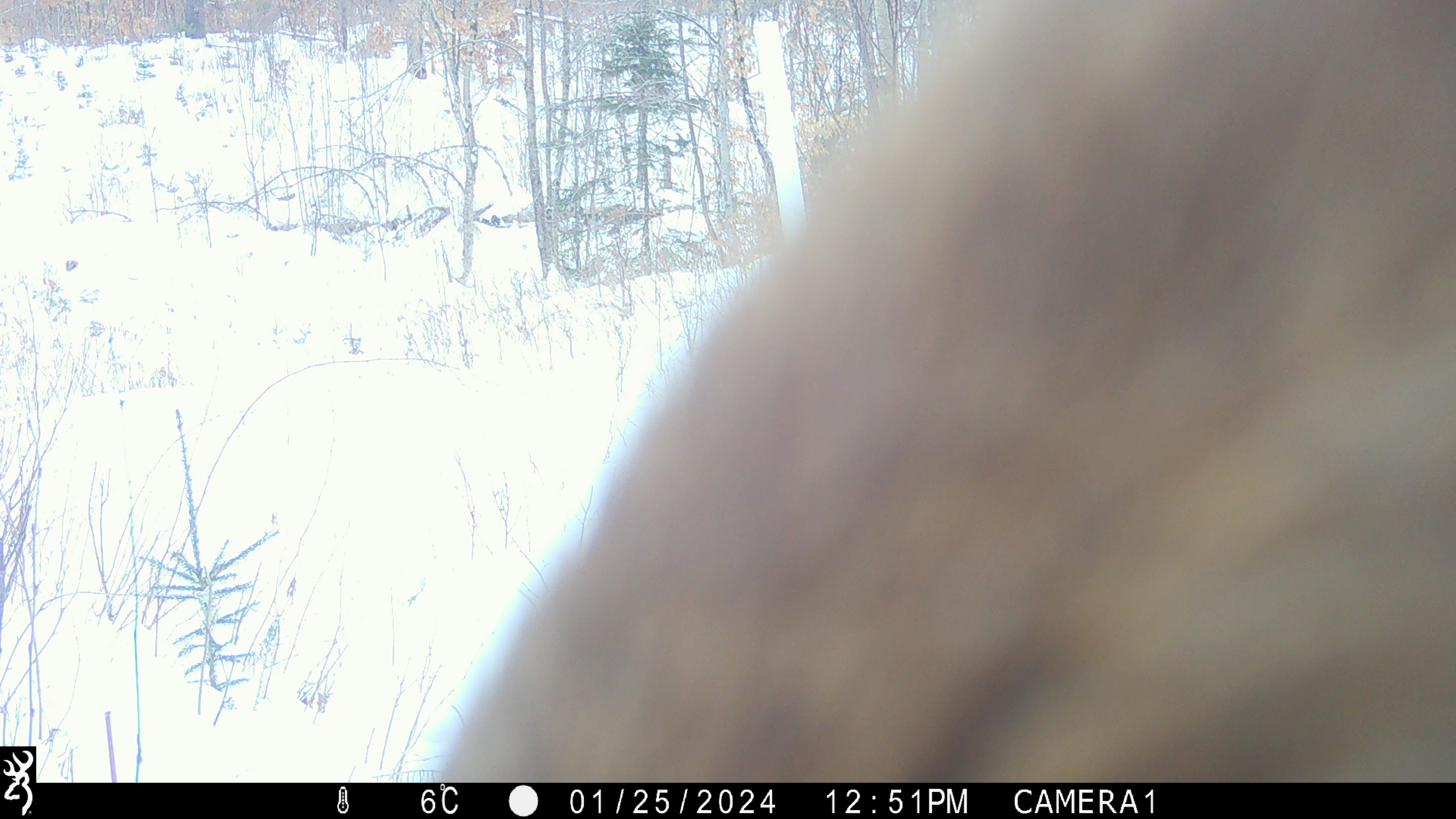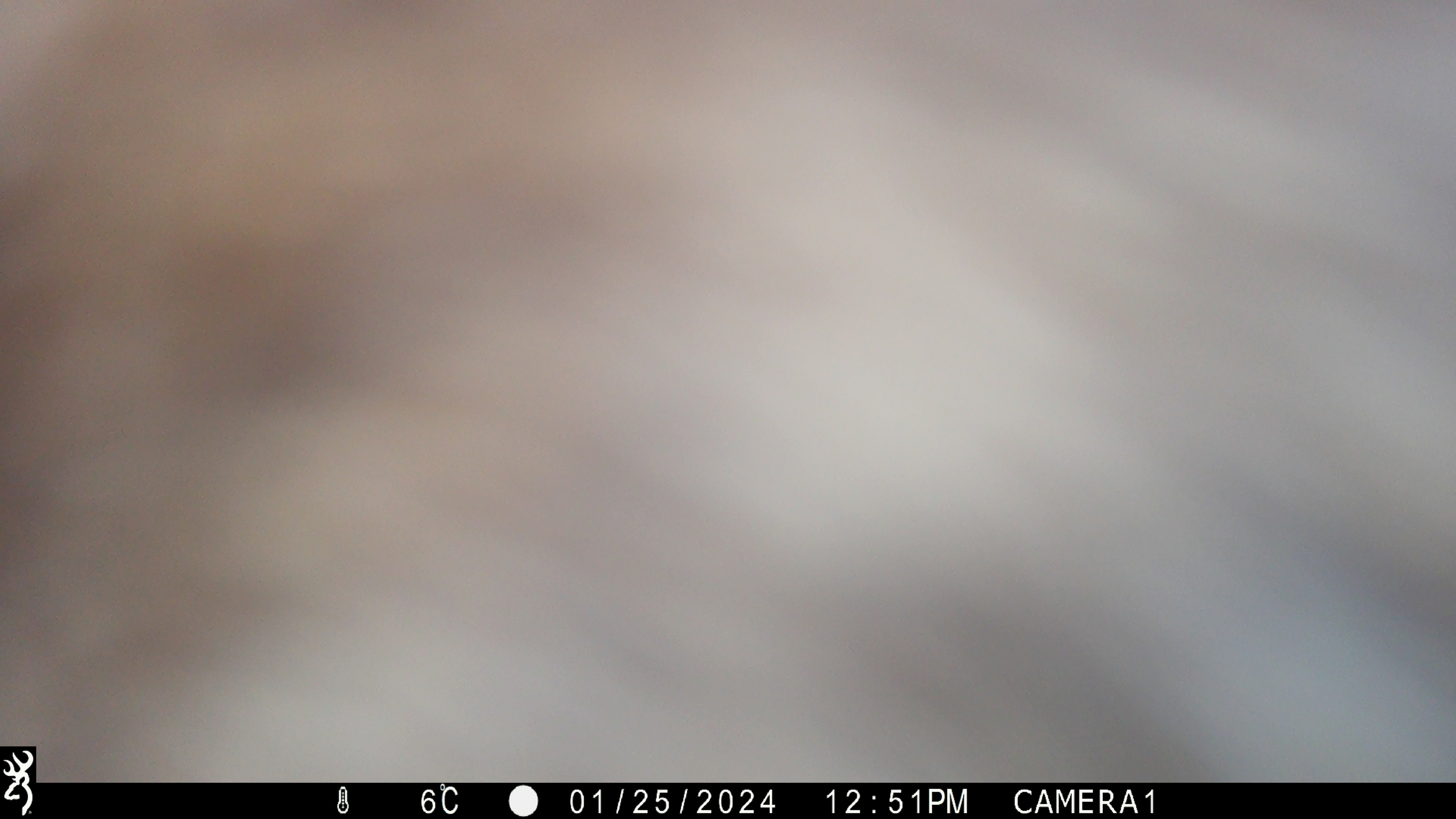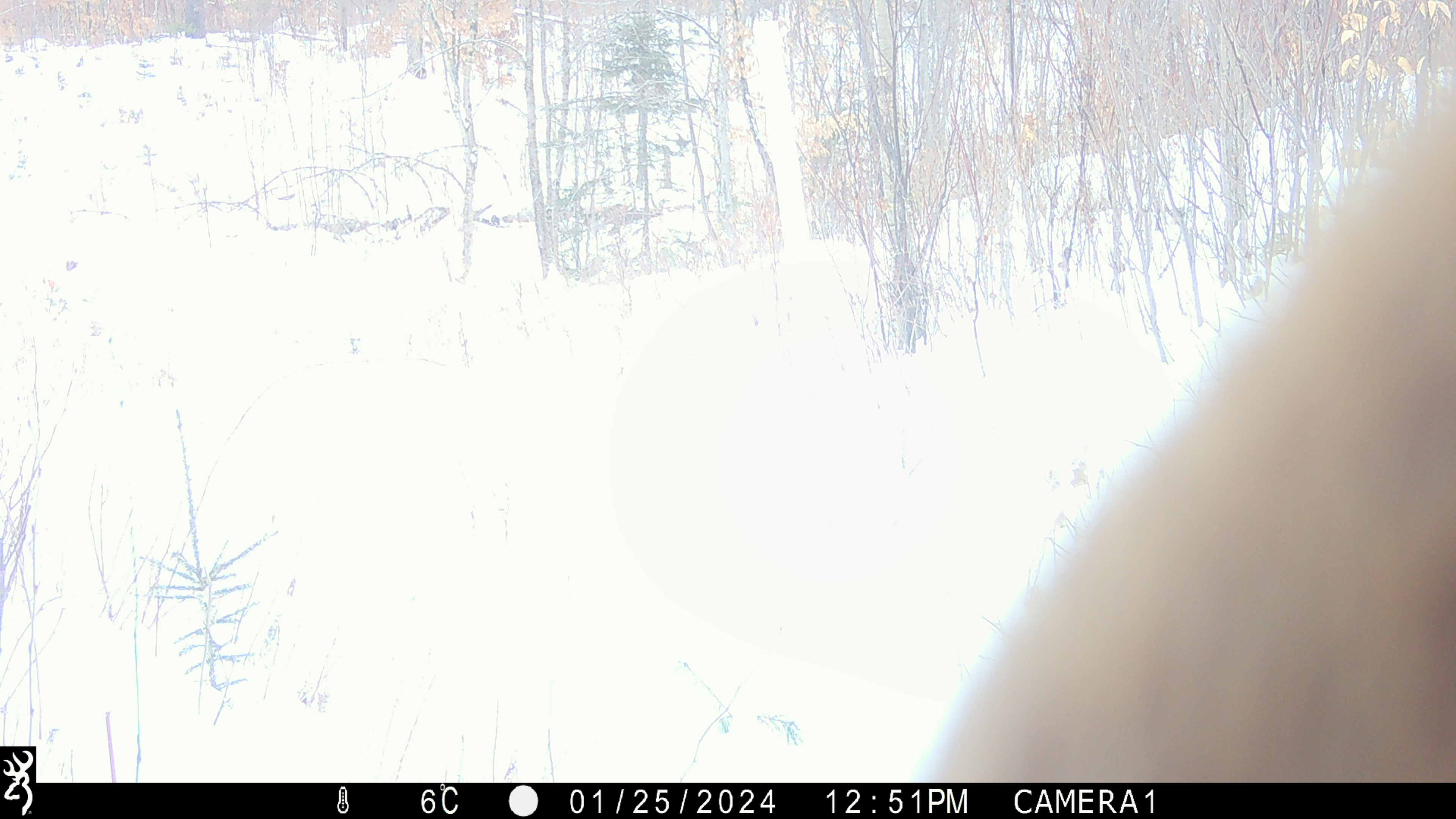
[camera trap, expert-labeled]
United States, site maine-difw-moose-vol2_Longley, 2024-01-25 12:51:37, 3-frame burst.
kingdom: Animalia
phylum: Chordata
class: Mammalia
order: Artiodactyla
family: Cervidae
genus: Alces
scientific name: Alces alces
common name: moose